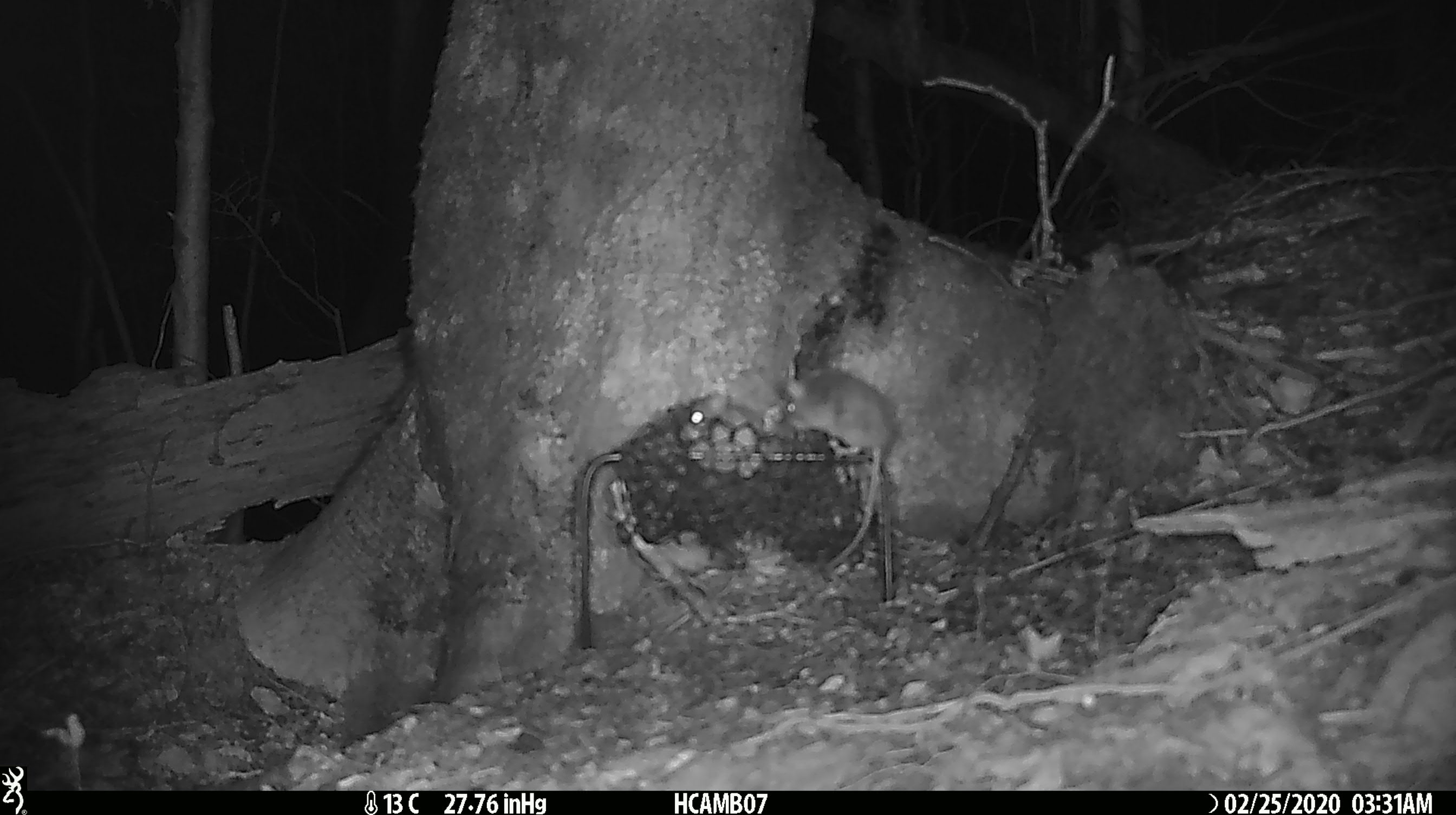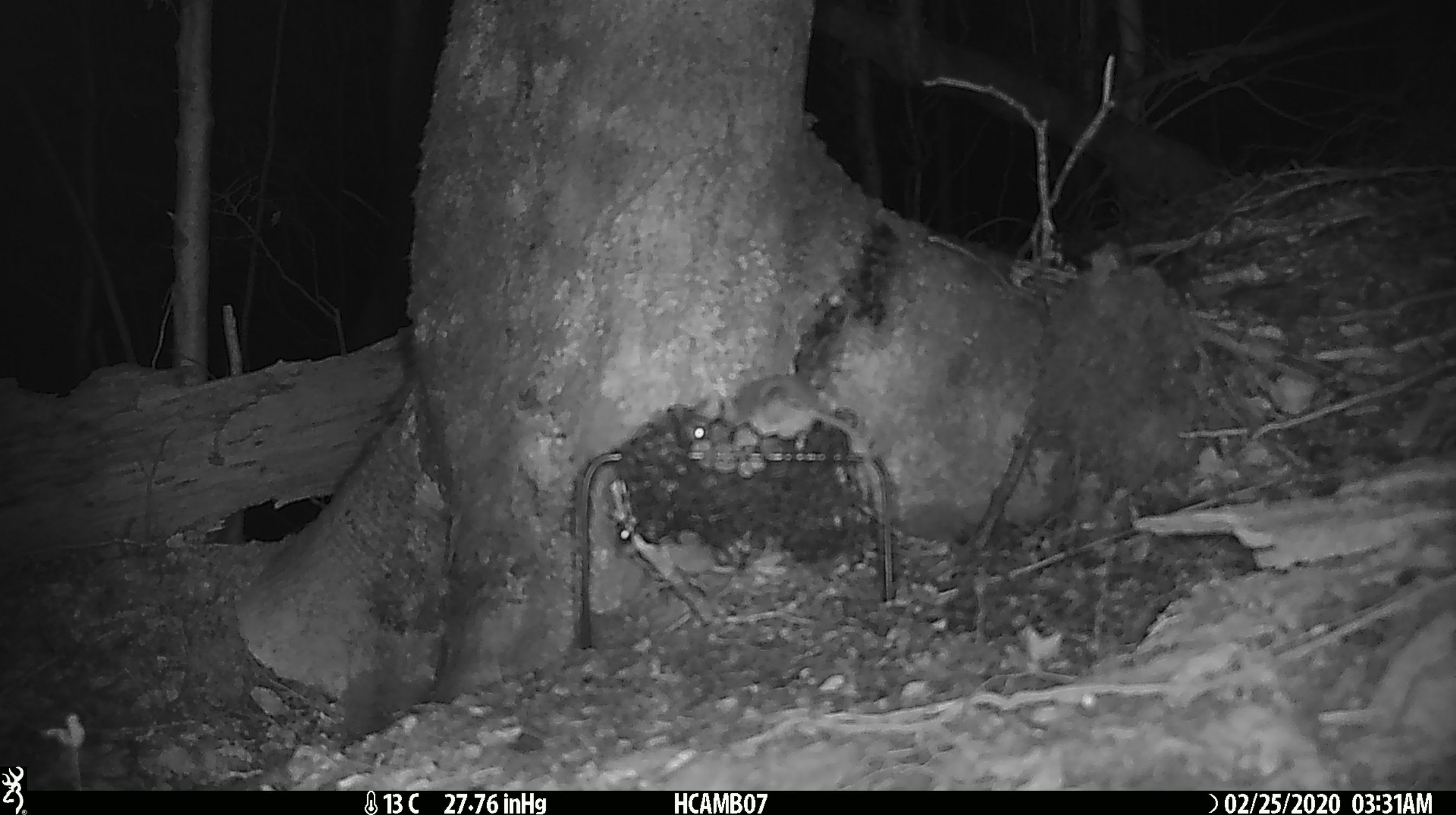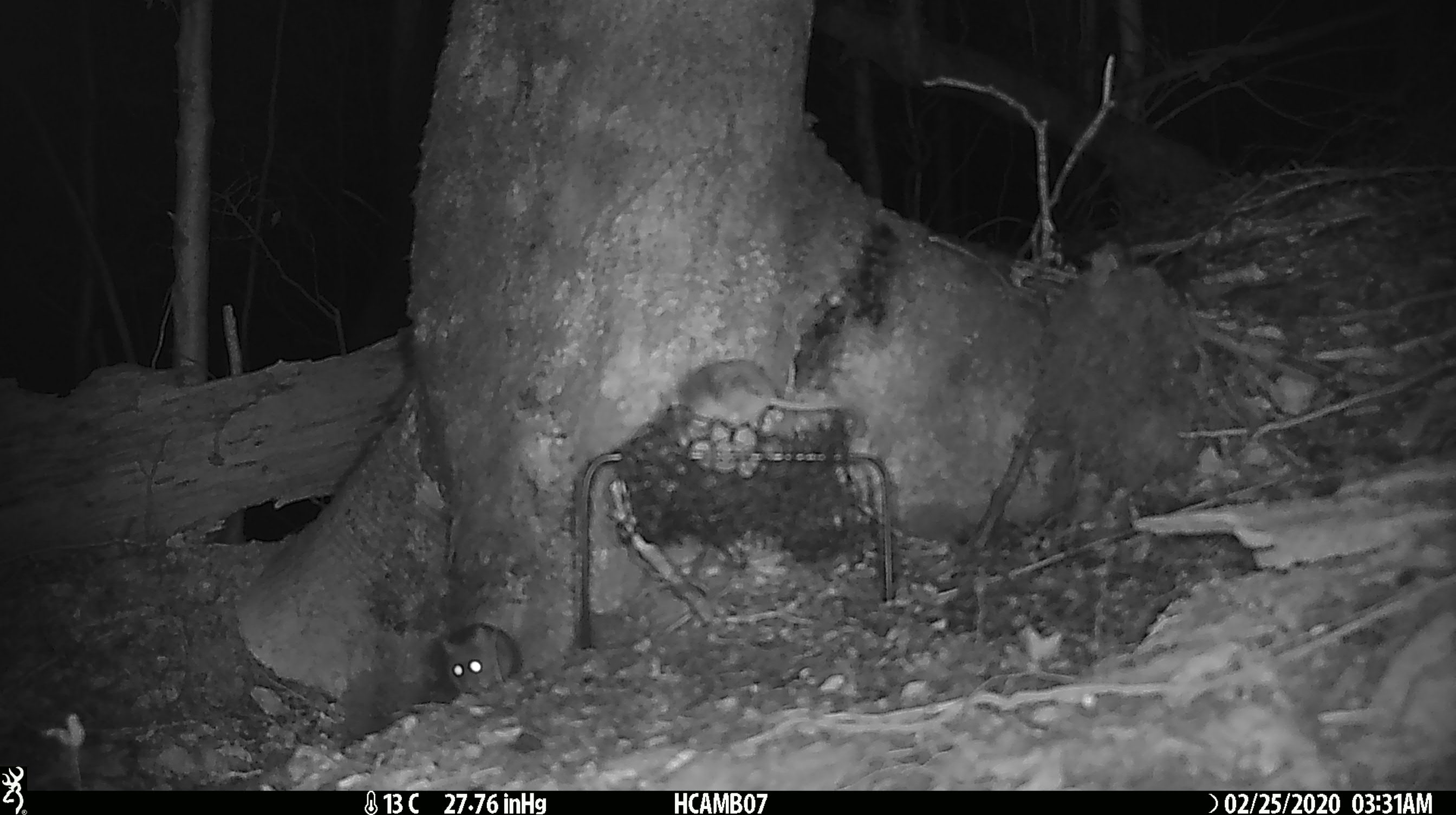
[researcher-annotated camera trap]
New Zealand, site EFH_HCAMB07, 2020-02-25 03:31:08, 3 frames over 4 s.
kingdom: Animalia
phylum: Chordata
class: Mammalia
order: Rodentia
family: Muridae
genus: Mus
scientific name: Mus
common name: mouse